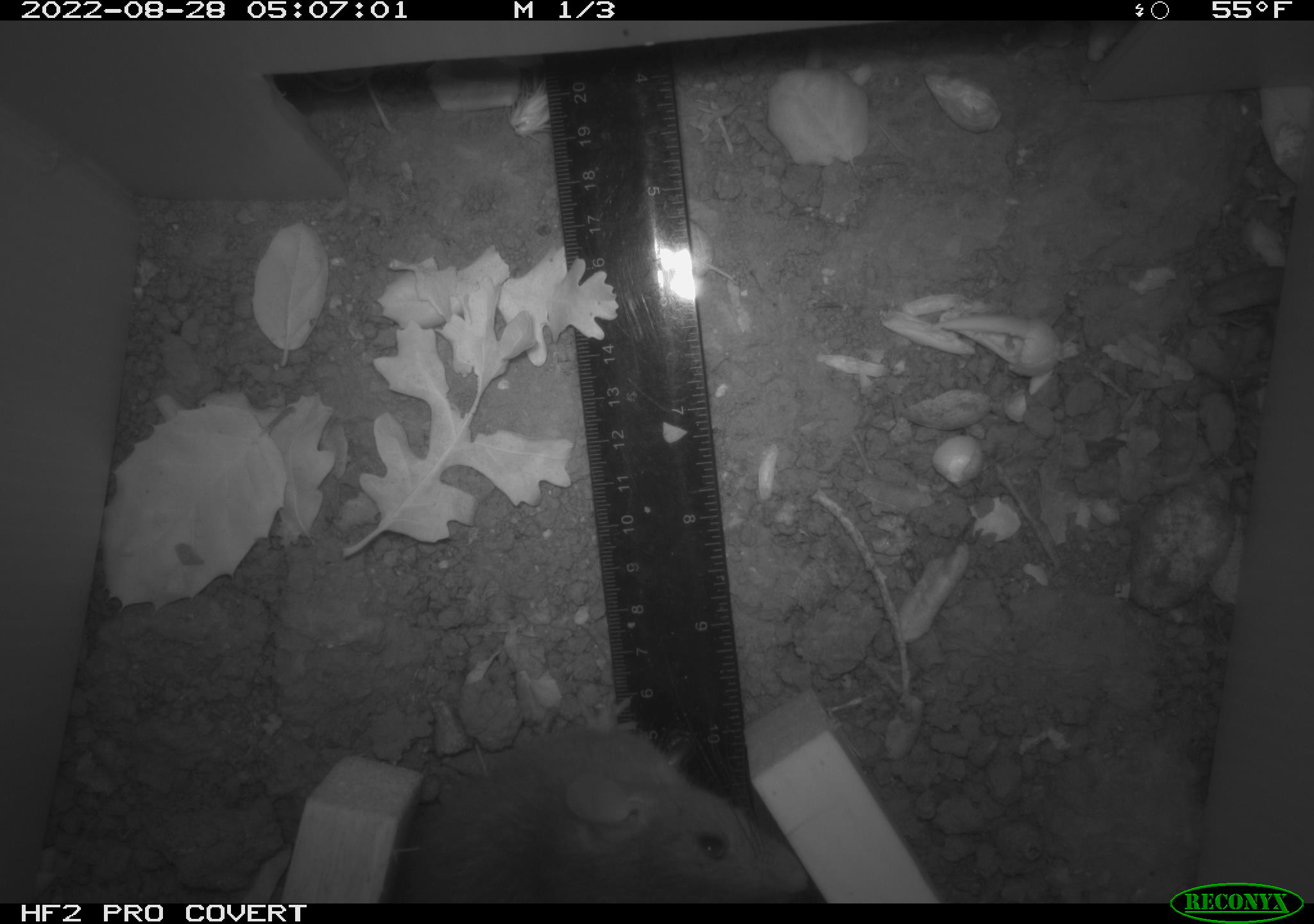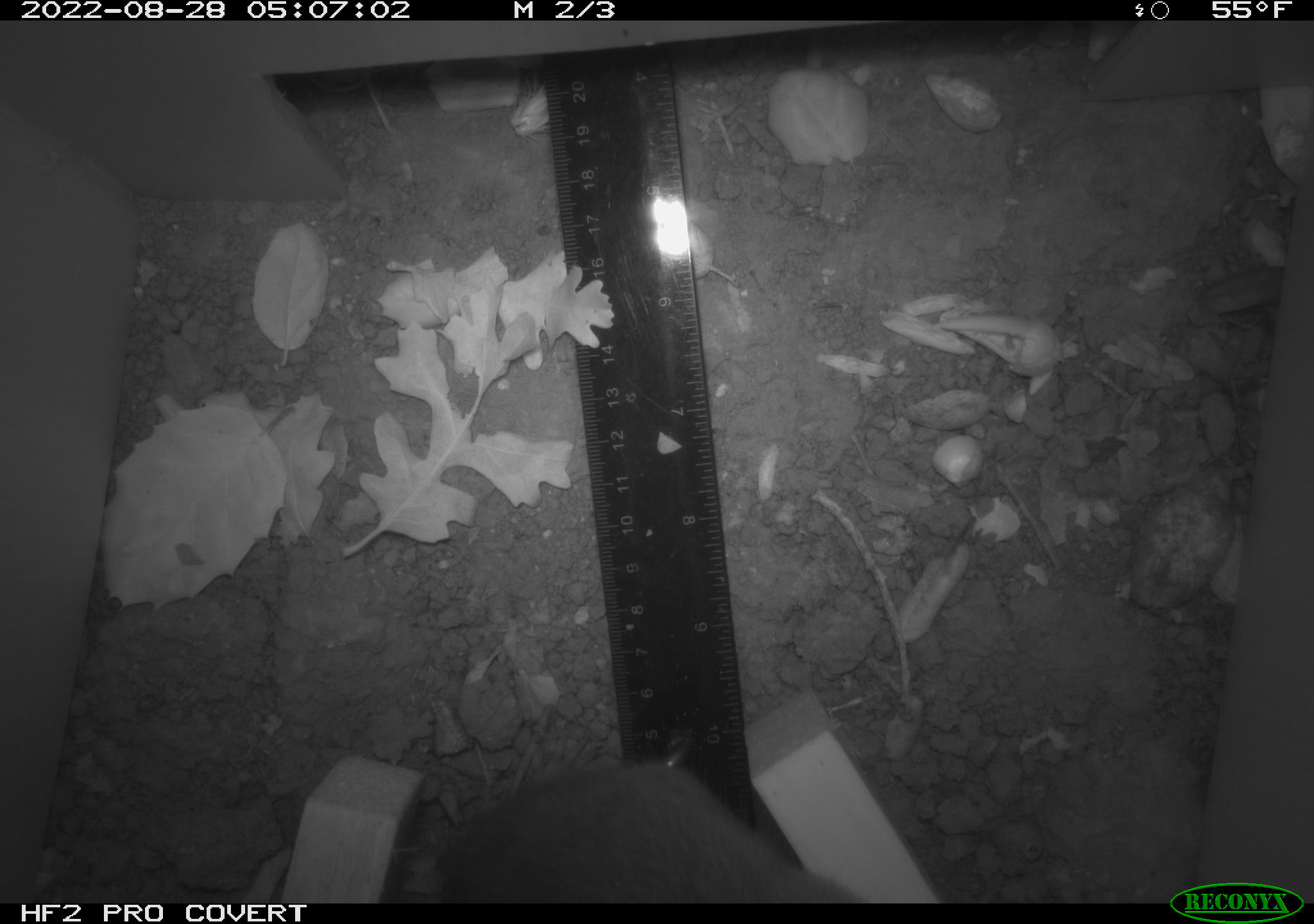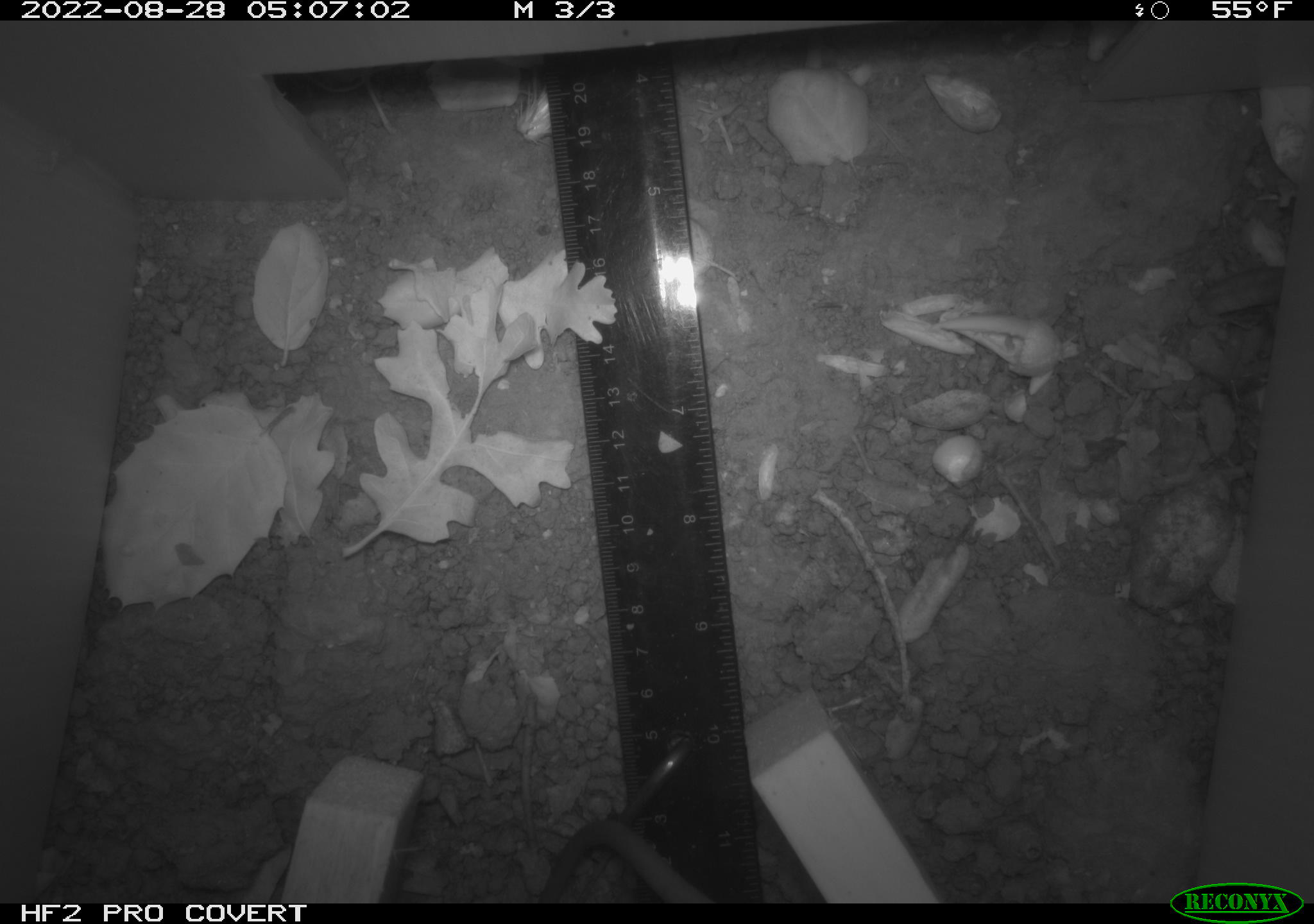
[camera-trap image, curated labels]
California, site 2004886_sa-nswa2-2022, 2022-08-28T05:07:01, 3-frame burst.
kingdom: Animalia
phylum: Chordata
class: Mammalia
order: Rodentia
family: Muridae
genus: Rattus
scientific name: Rattus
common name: rat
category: rattus species